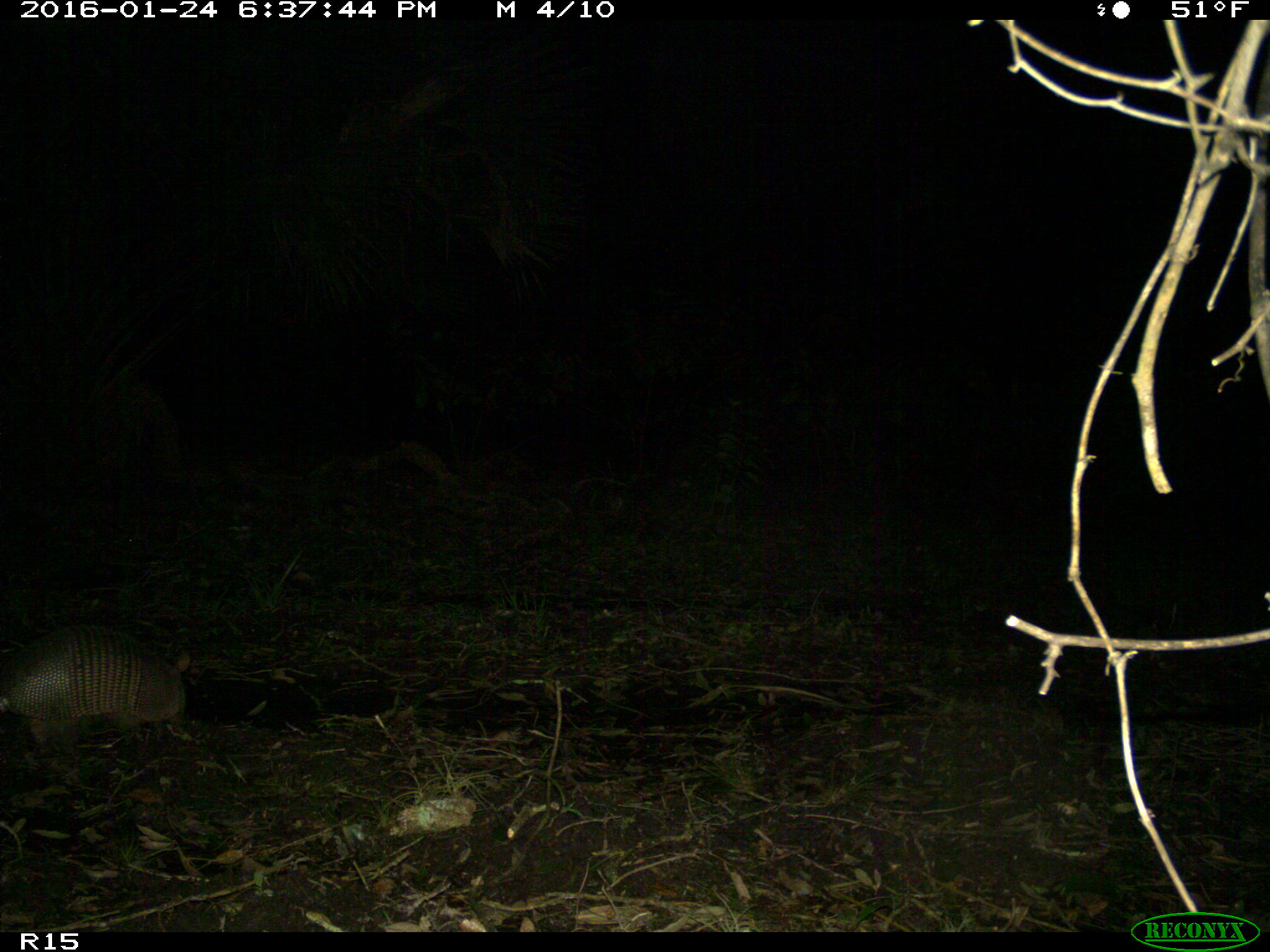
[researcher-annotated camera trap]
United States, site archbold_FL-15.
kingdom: Animalia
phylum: Chordata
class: Mammalia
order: Cingulata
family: Dasypodidae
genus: Dasypus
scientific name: Dasypus novemcinctus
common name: nine-banded armadillo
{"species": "Dasypus novemcinctus (nine-banded armadillo)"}